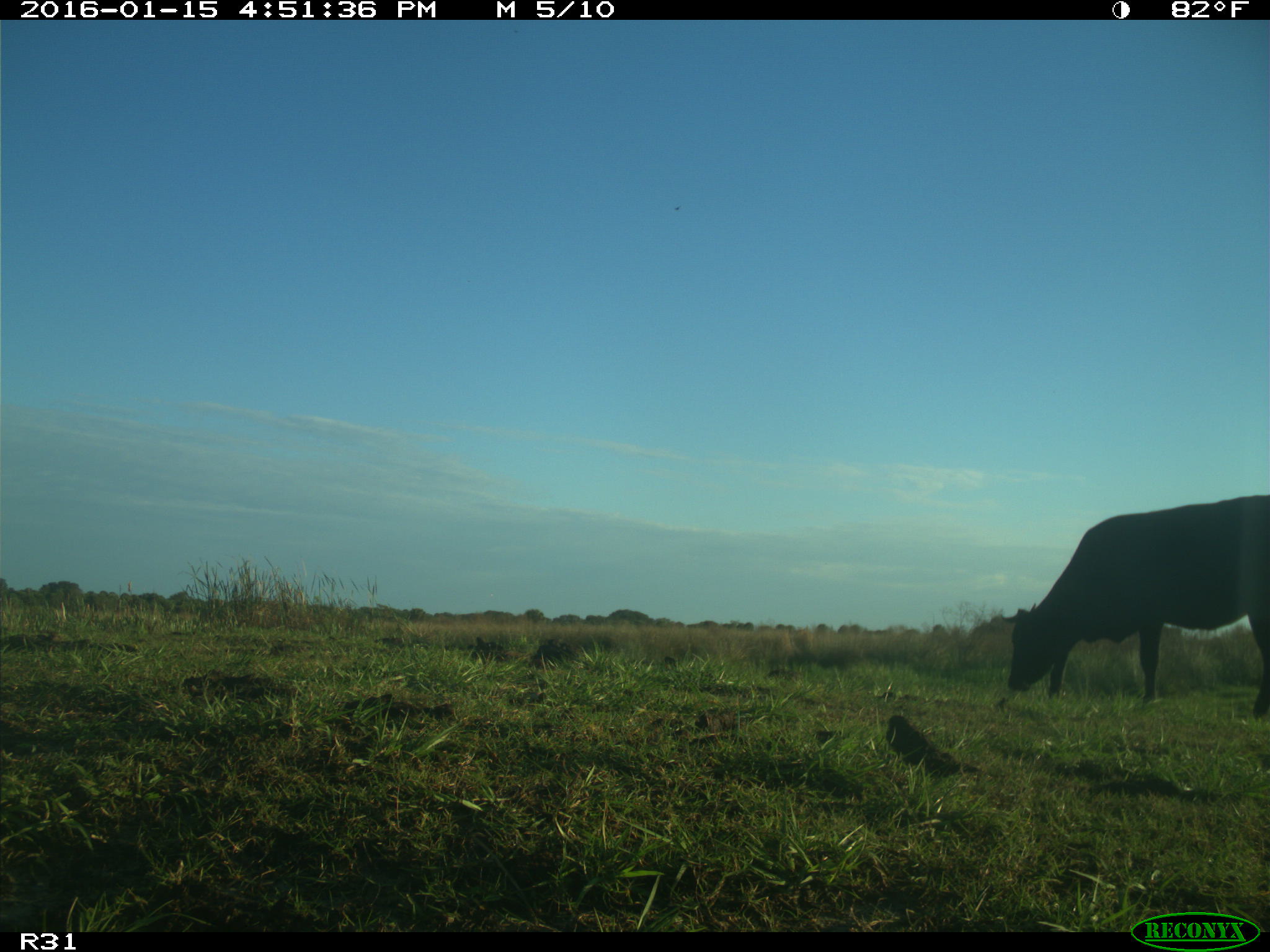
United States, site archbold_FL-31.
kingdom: Animalia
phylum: Chordata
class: Mammalia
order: Artiodactyla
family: Bovidae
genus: Bos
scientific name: Bos taurus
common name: domestic cow